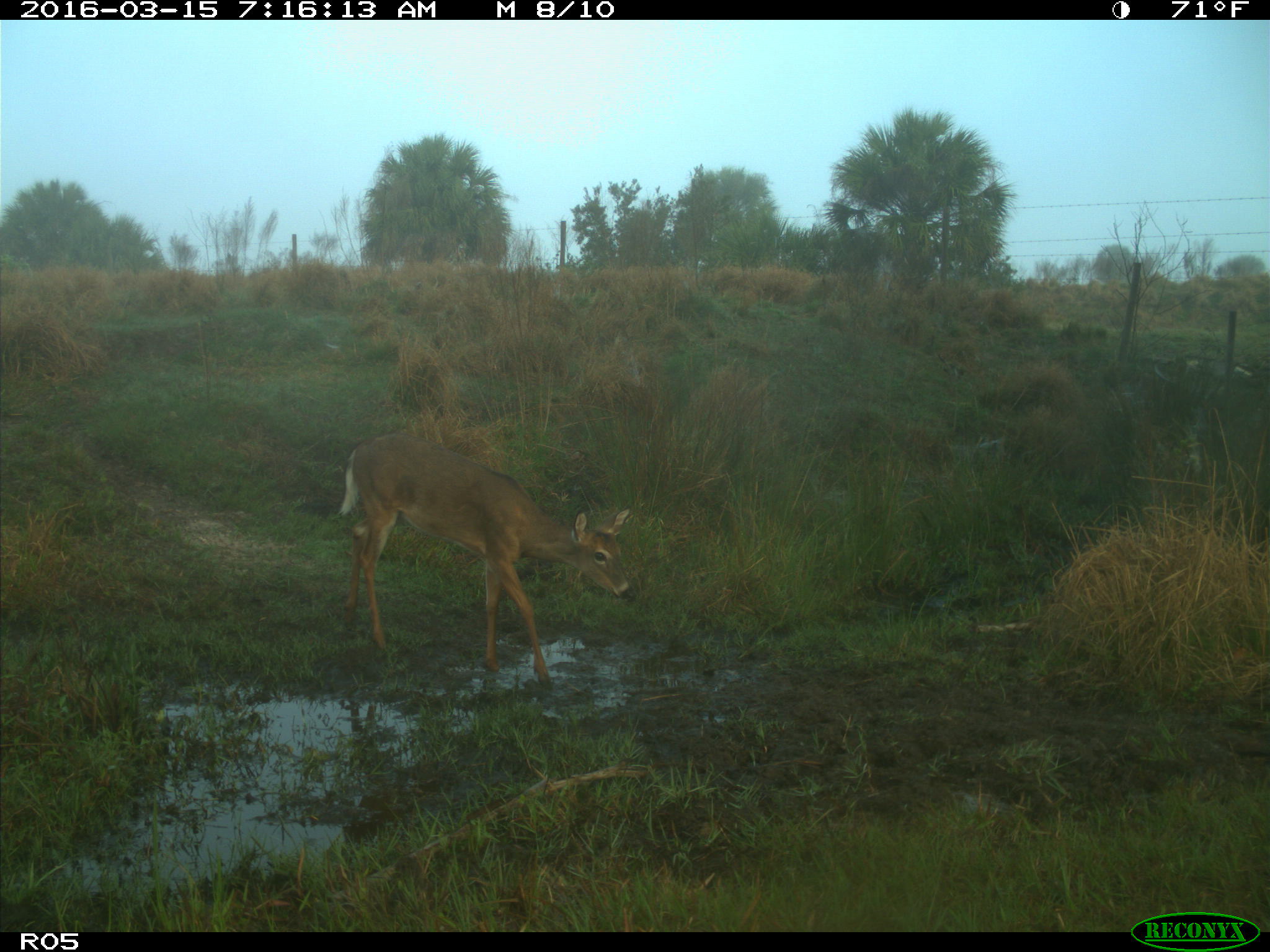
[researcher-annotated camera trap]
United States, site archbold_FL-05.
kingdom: Animalia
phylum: Chordata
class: Mammalia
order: Artiodactyla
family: Cervidae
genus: Odocoileus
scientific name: Odocoileus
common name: deer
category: unidentified deer